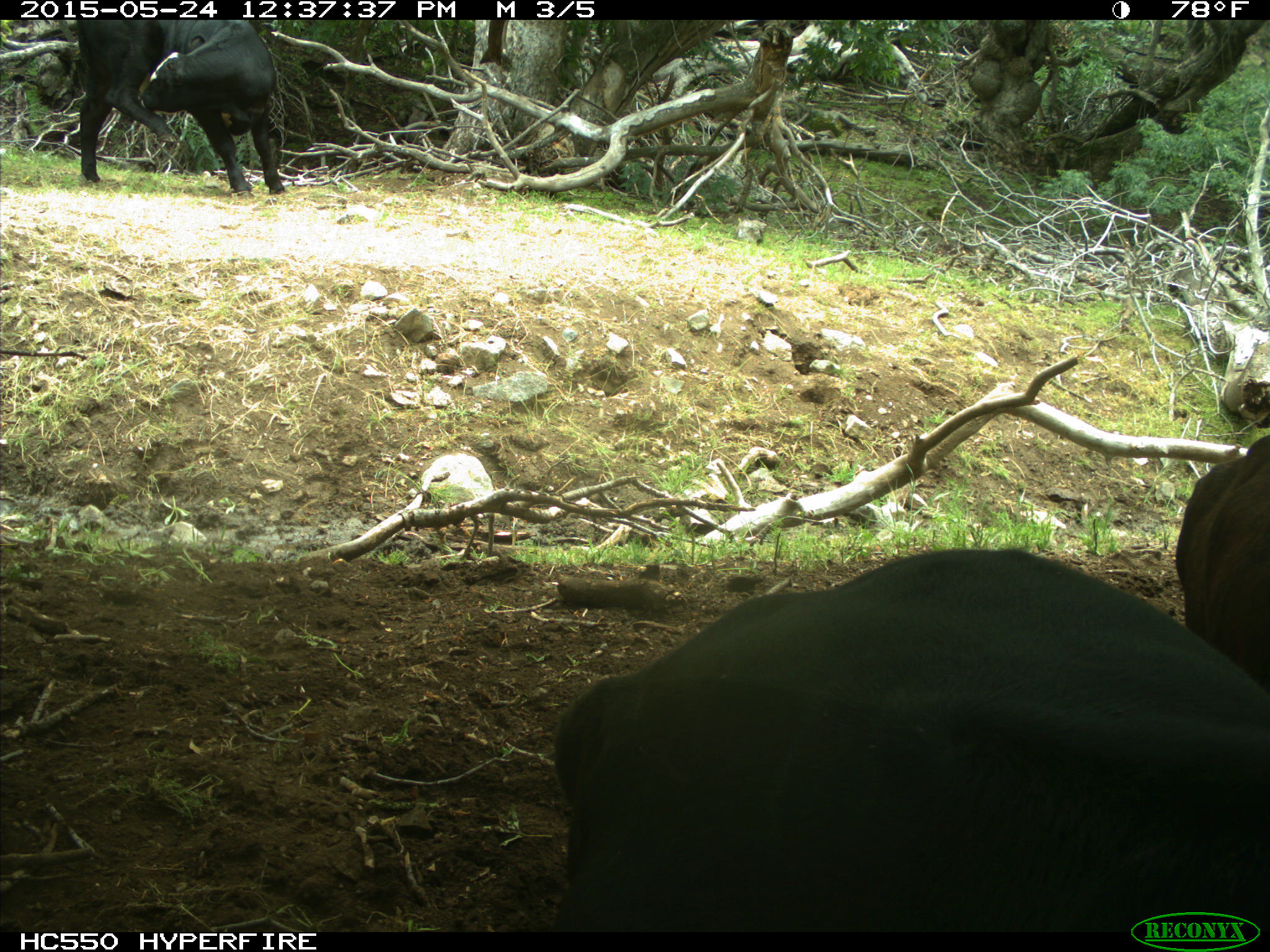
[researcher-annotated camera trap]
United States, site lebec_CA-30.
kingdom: Animalia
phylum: Chordata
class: Mammalia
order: Artiodactyla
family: Bovidae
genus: Bos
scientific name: Bos taurus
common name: domestic cow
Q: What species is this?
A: Bos taurus (domestic cow).